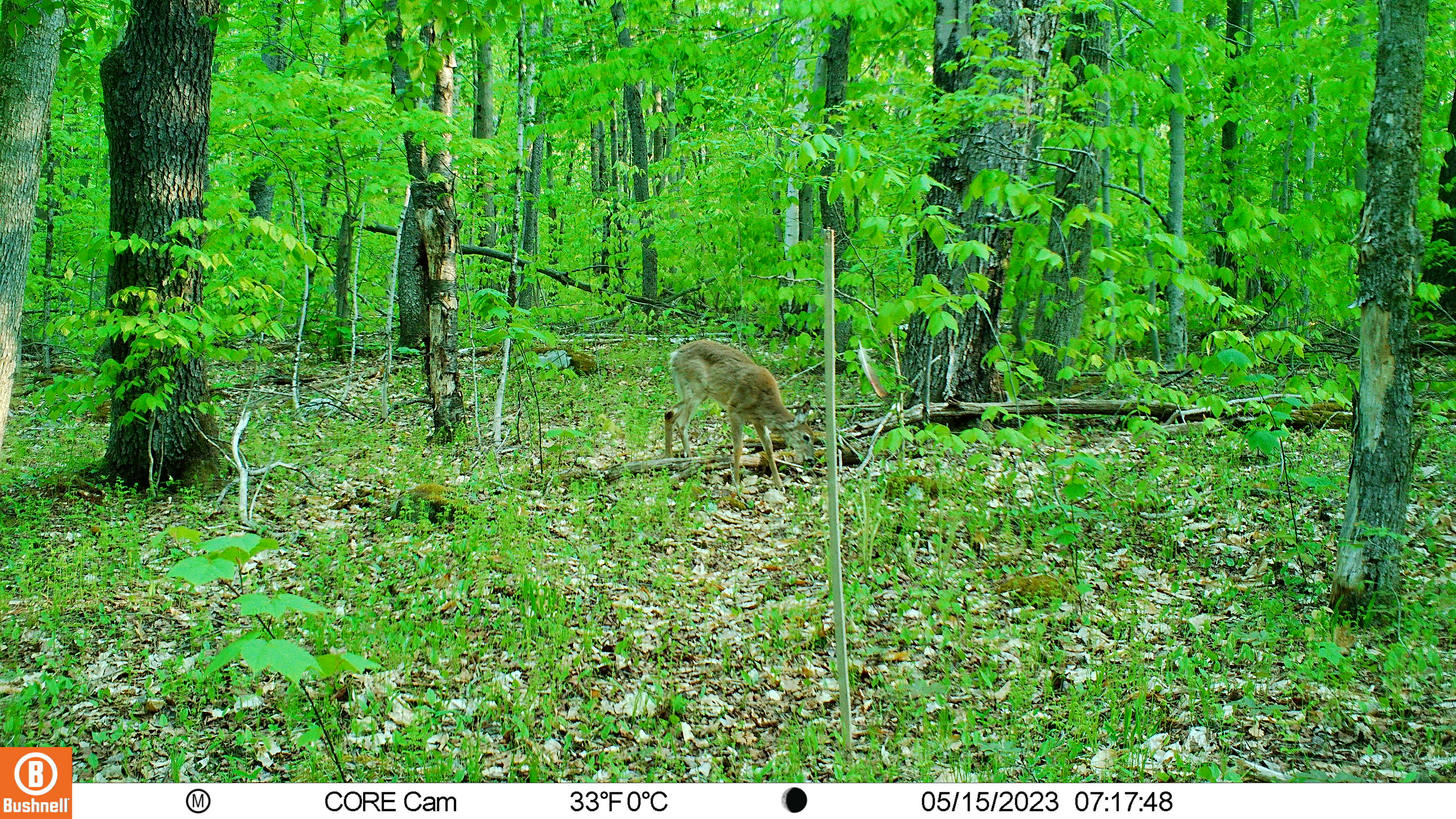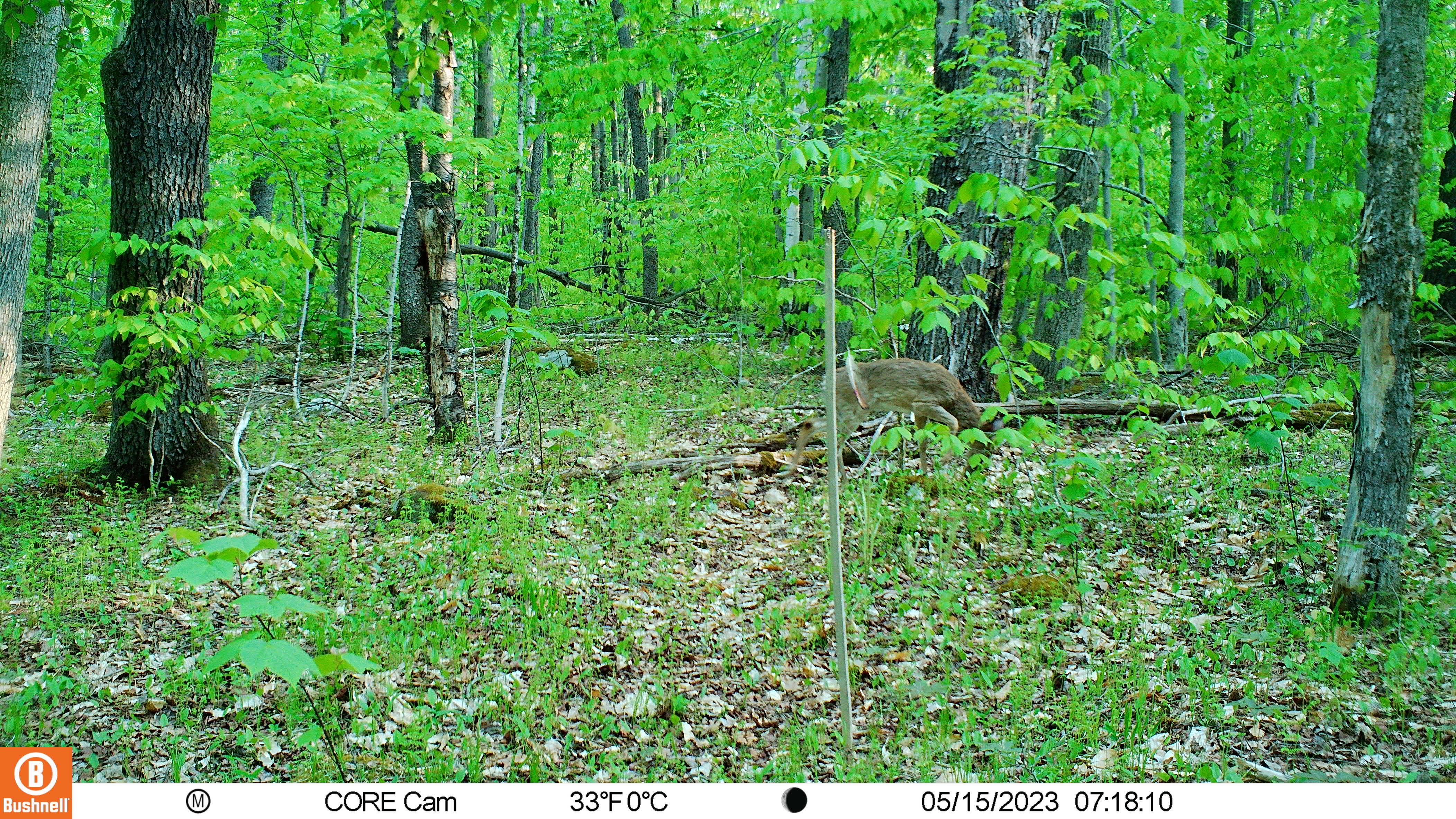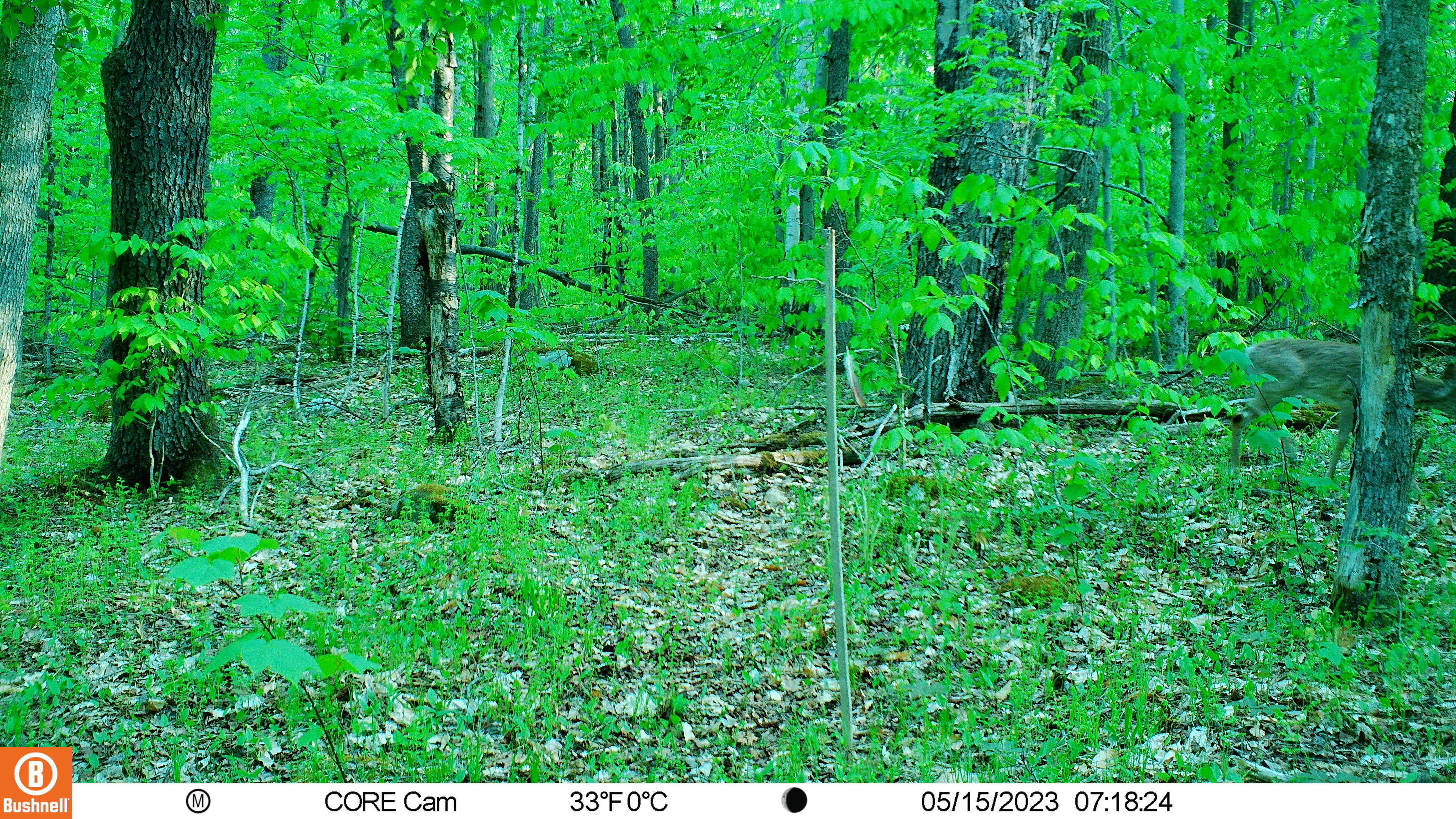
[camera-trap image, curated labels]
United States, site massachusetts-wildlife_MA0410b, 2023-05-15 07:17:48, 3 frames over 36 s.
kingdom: Animalia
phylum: Chordata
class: Mammalia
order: Artiodactyla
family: Cervidae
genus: Odocoileus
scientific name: Odocoileus virginianus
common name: white-tailed deer